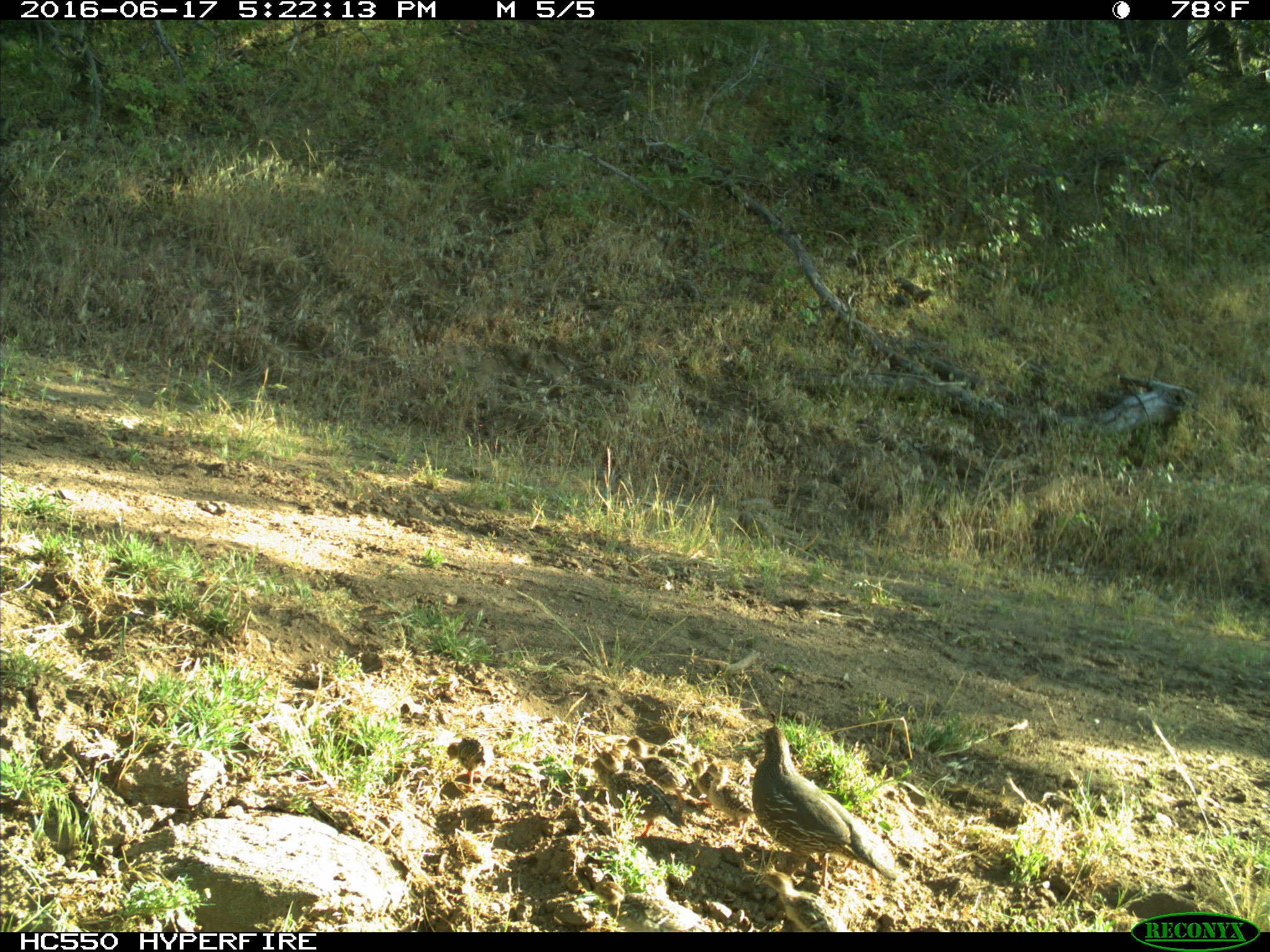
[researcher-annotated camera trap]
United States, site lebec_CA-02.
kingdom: Animalia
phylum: Chordata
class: Aves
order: Galliformes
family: Odontophoridae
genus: Callipepla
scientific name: Callipepla californica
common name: california quail